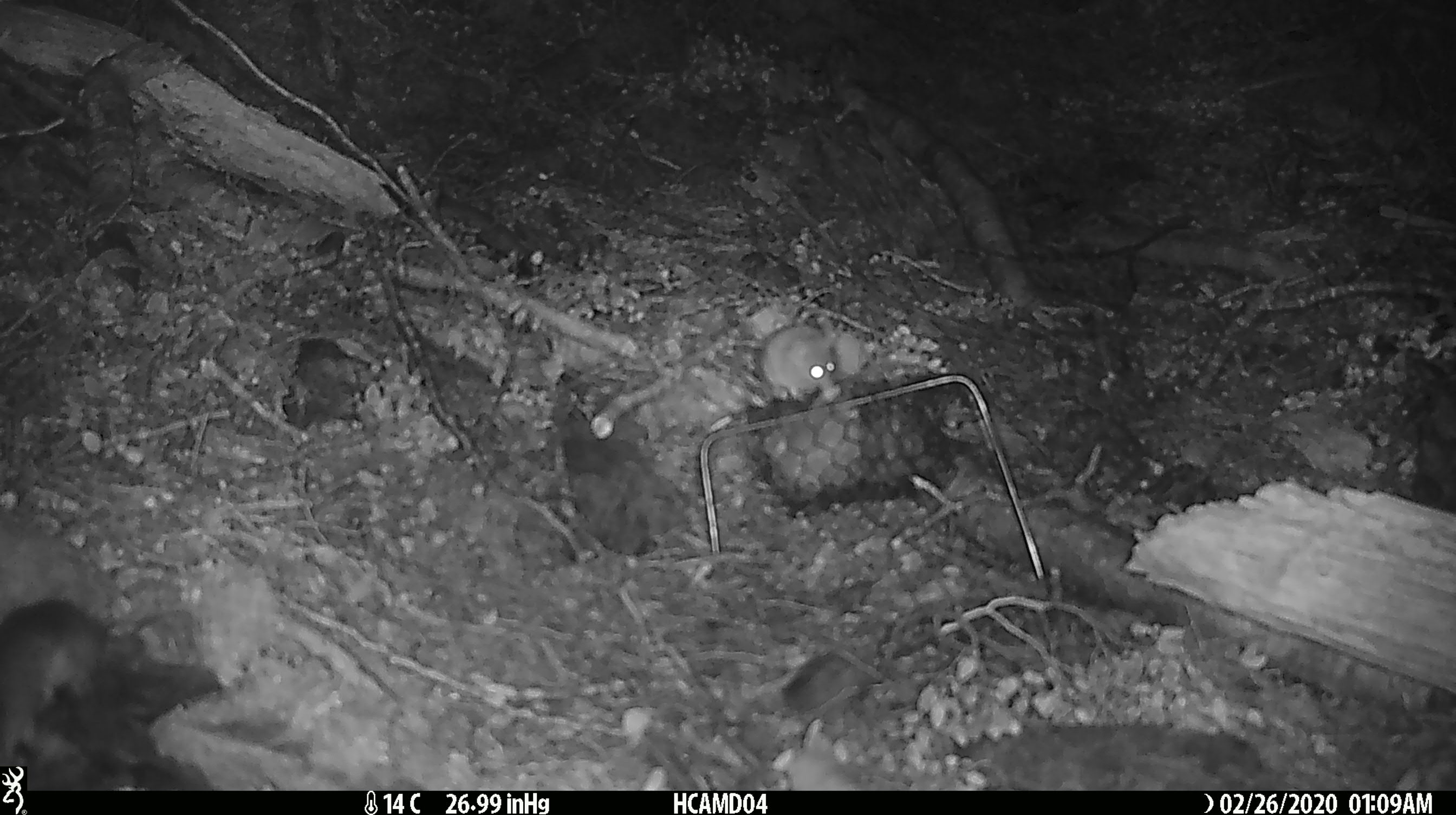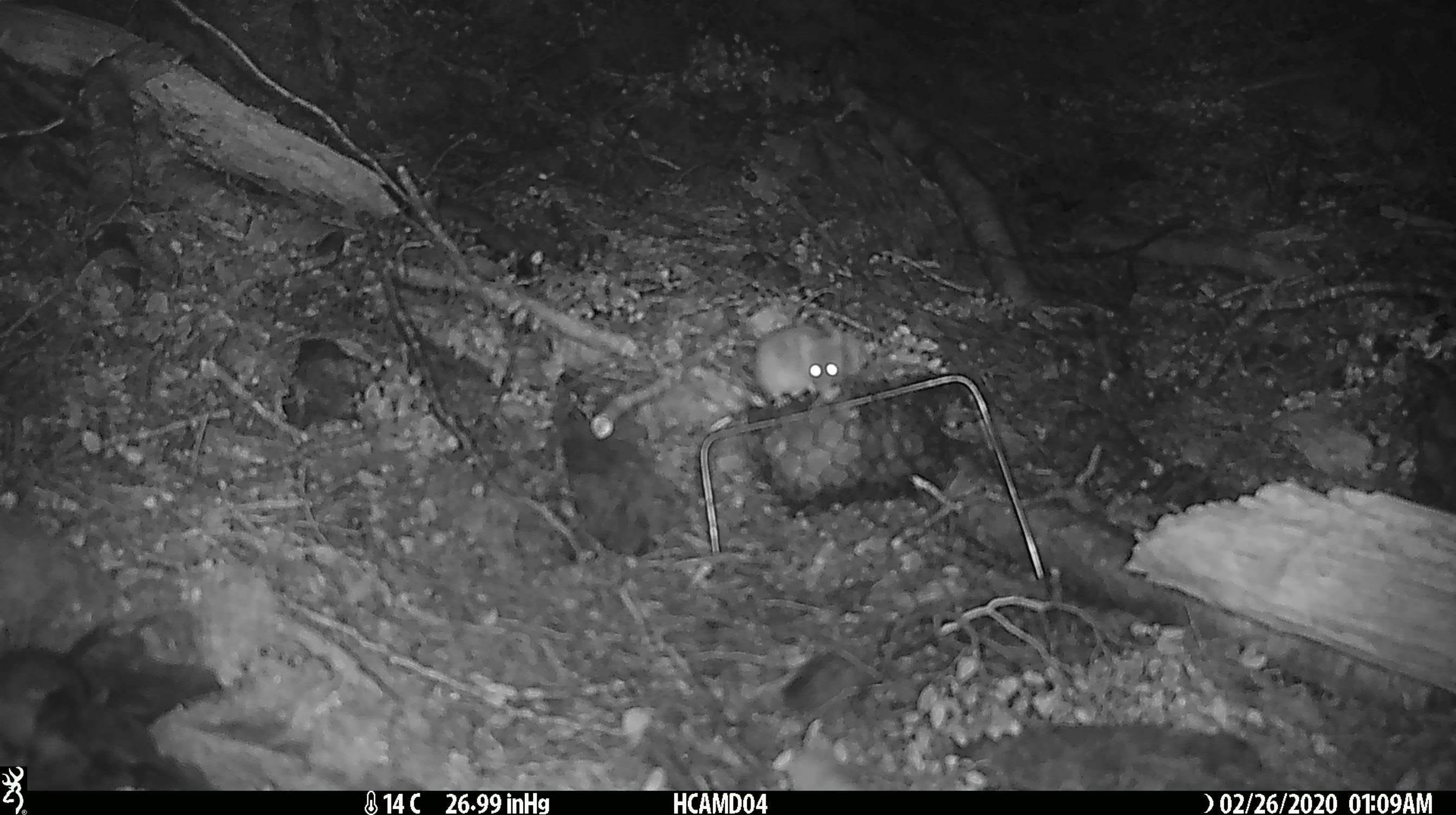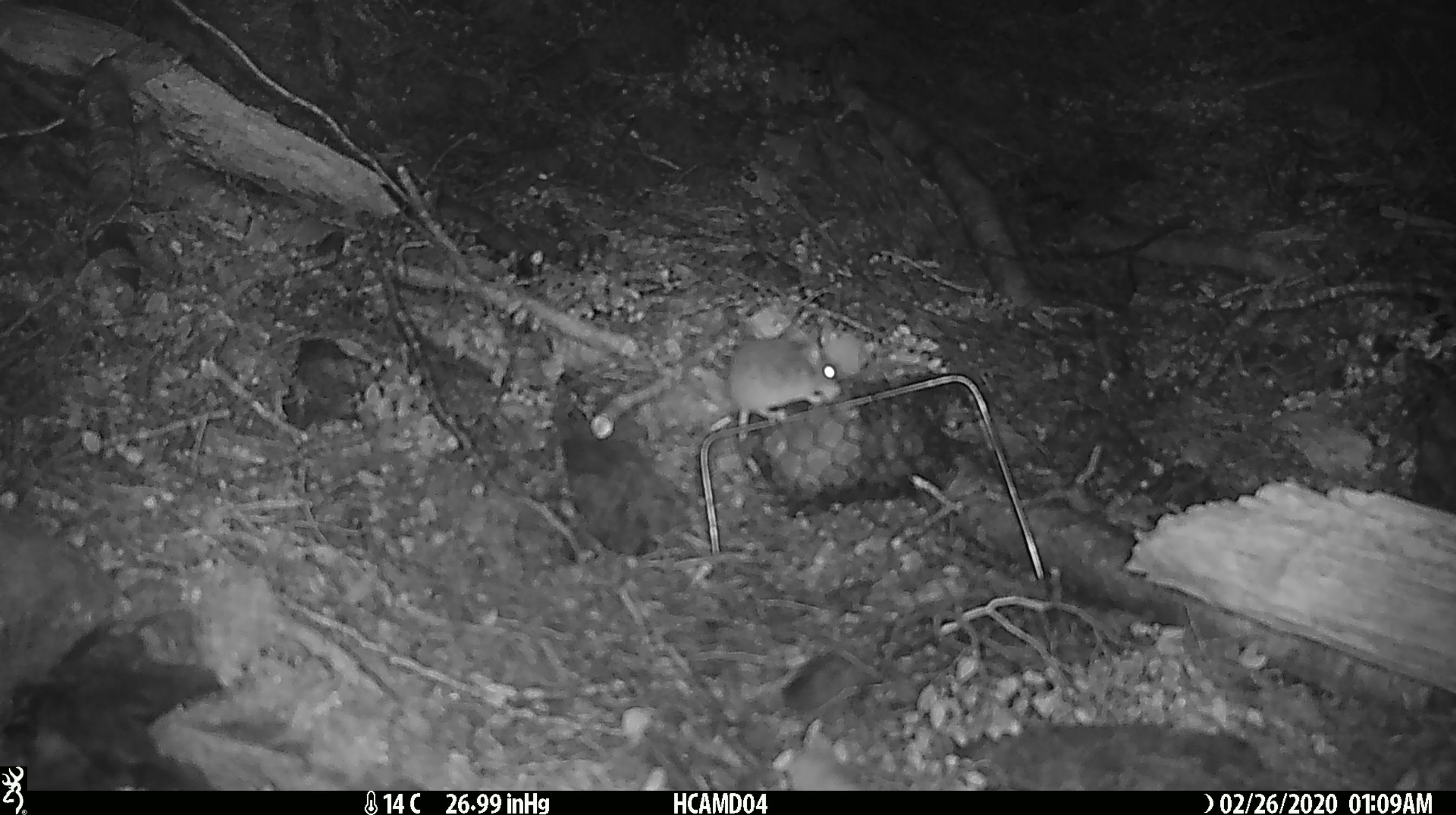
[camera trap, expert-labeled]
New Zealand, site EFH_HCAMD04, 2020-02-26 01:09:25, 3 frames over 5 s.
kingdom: Animalia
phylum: Chordata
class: Mammalia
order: Rodentia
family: Muridae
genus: Mus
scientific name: Mus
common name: mouse